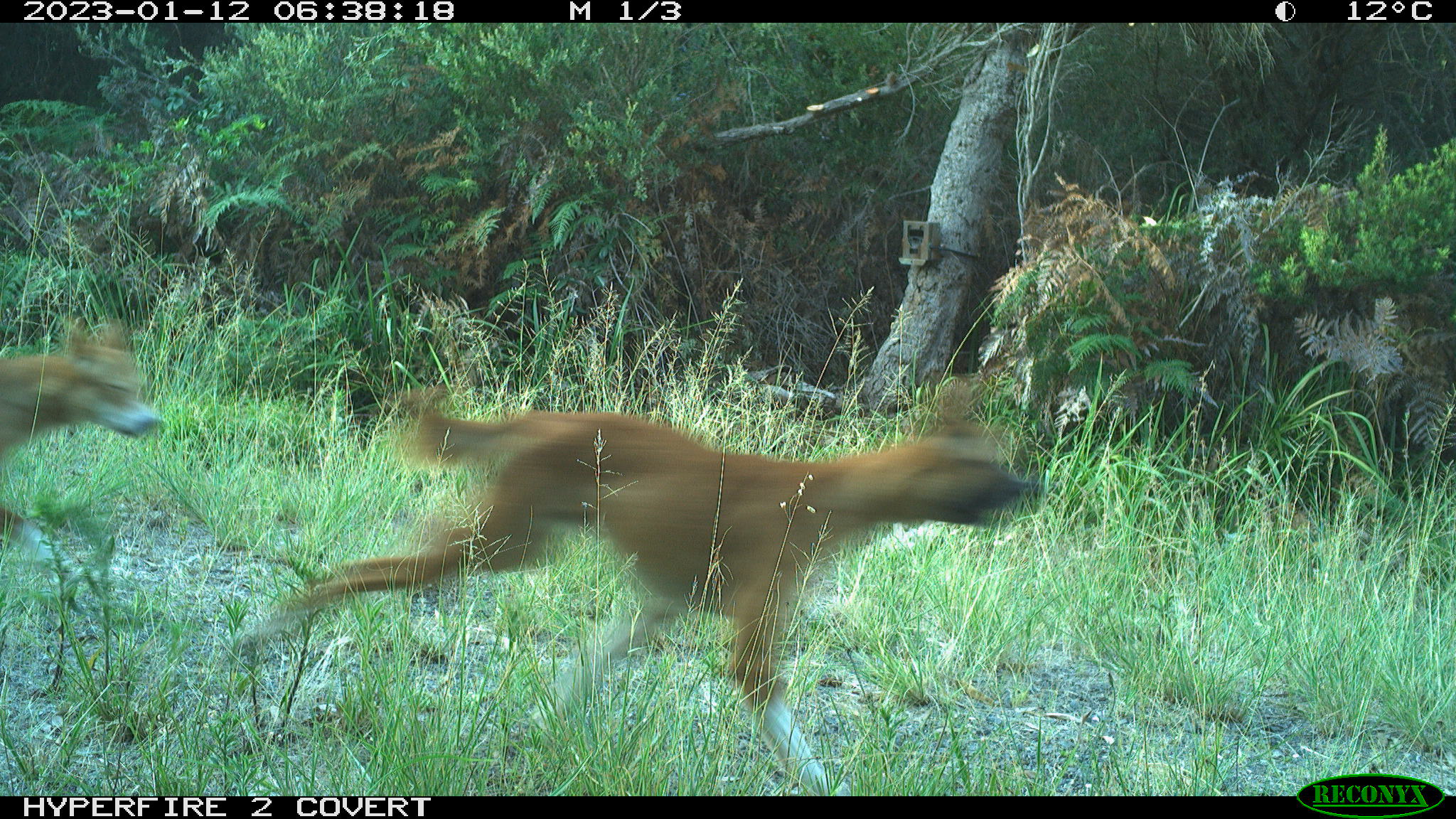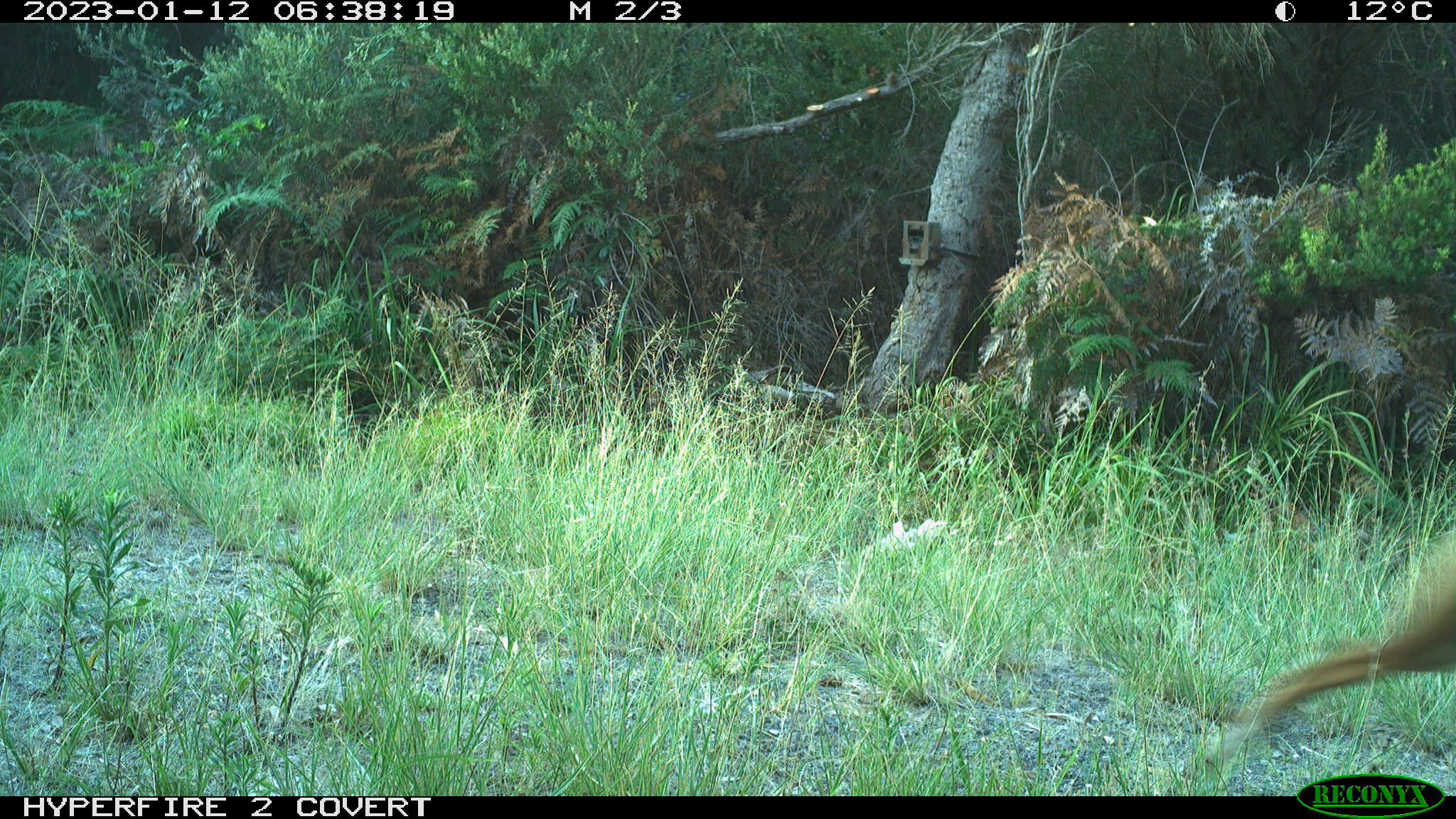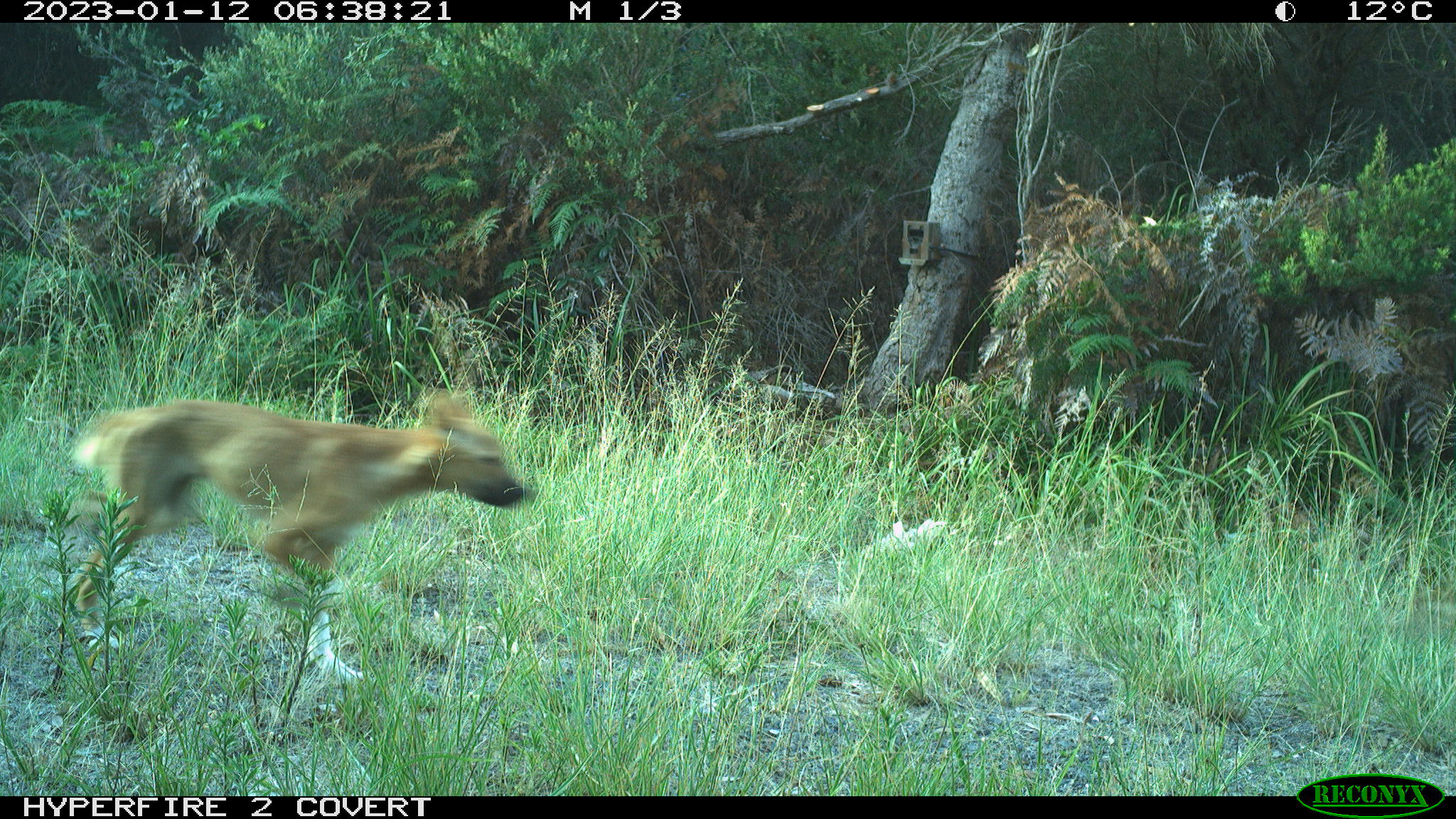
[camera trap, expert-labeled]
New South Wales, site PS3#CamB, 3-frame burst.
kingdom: Animalia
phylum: Chordata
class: Mammalia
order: Carnivora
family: Canidae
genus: Canis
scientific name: Canis familiaris dingo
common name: dingo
Dingo (Canis familiaris dingo).